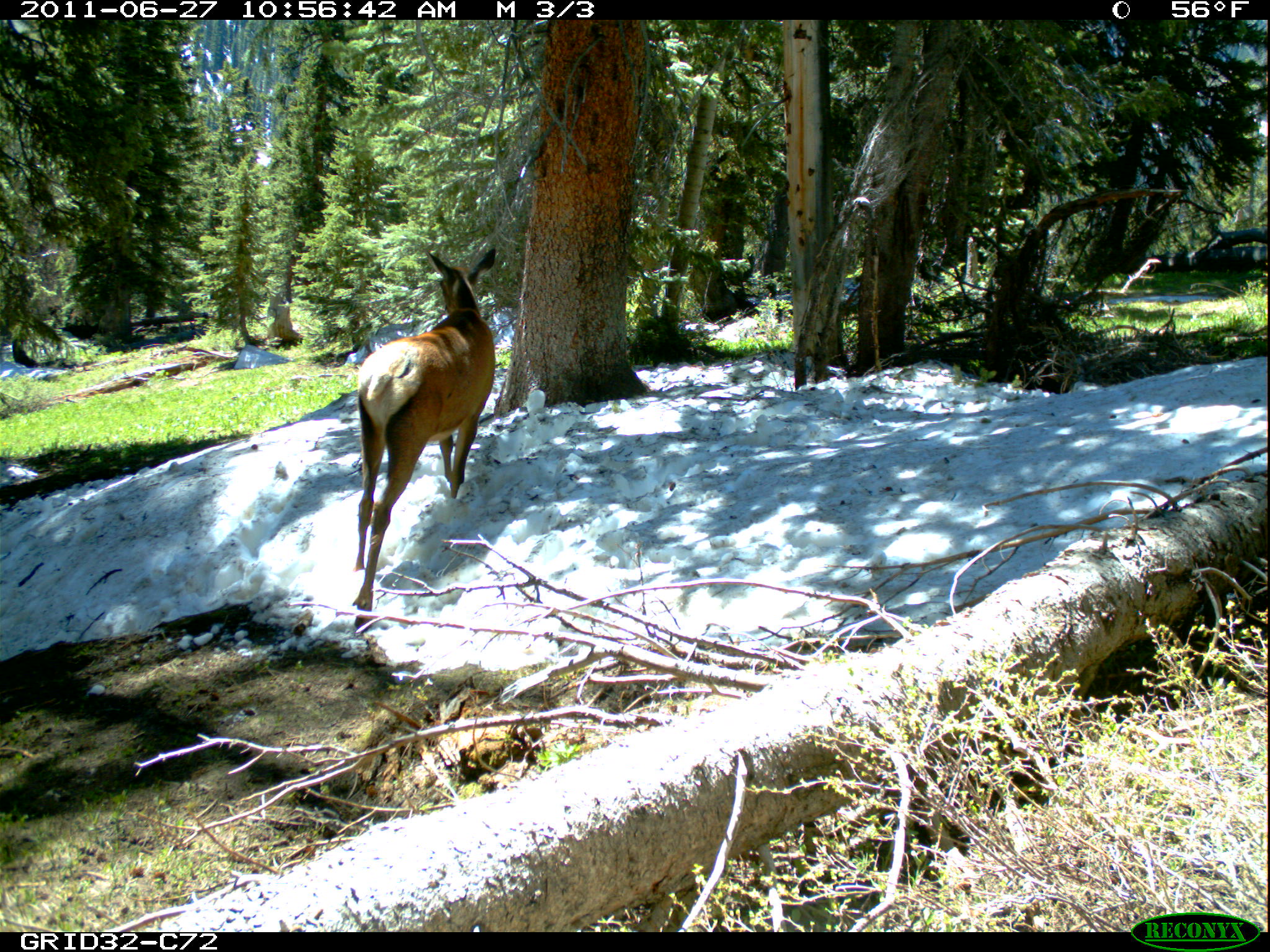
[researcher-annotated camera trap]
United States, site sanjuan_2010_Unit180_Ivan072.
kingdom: Animalia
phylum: Chordata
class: Mammalia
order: Artiodactyla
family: Cervidae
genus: Cervus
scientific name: Cervus elaphus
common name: red deer